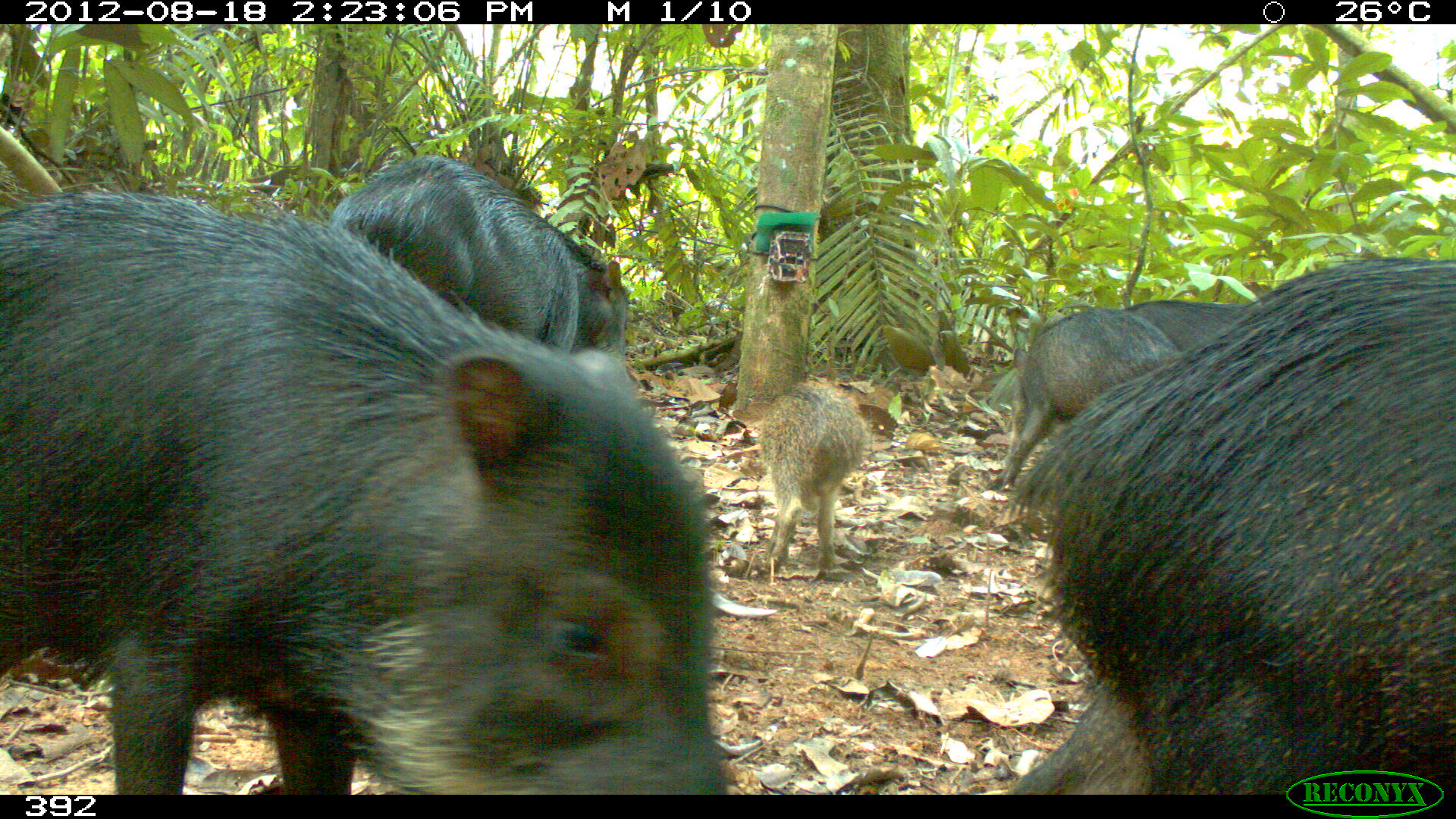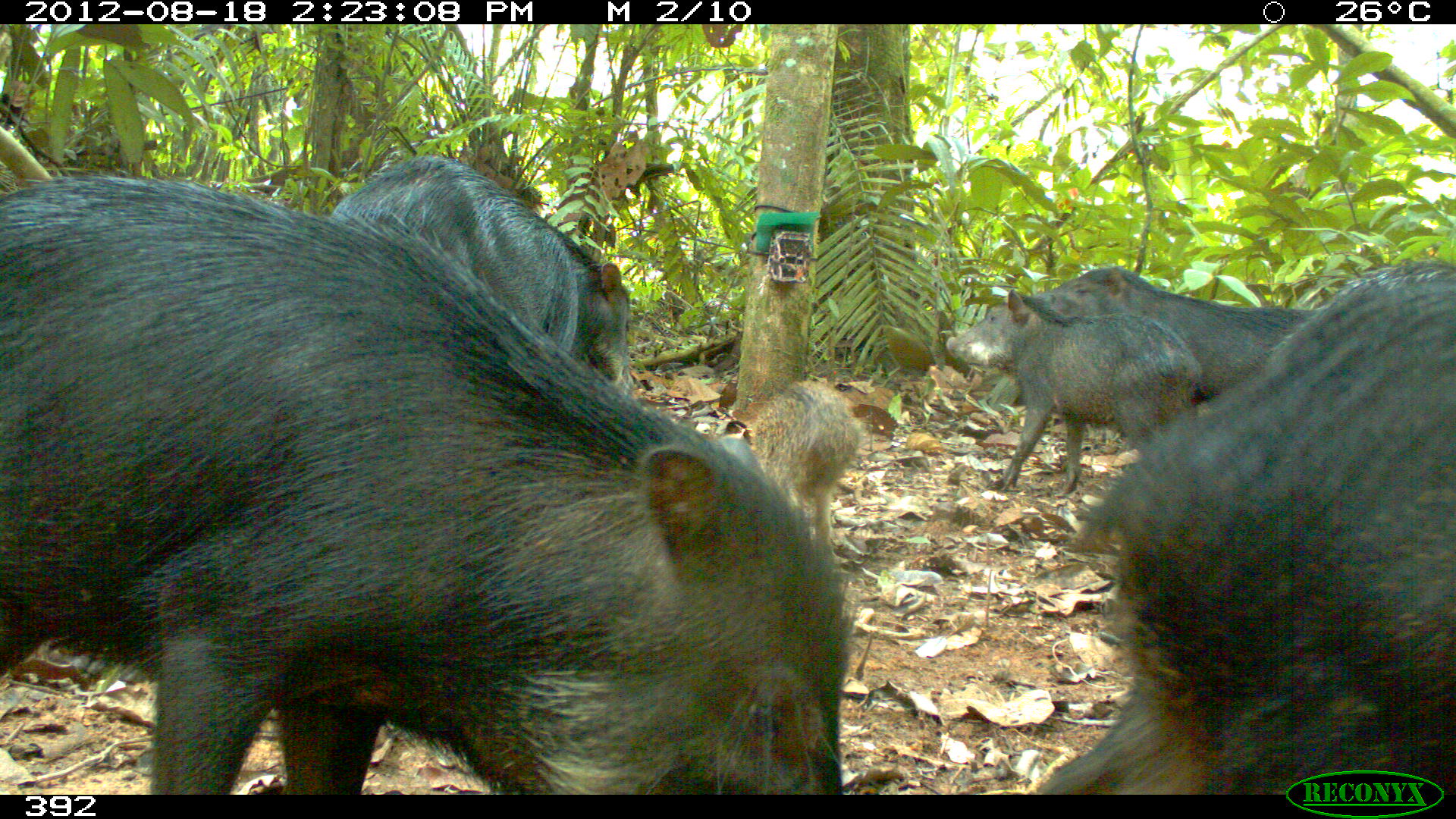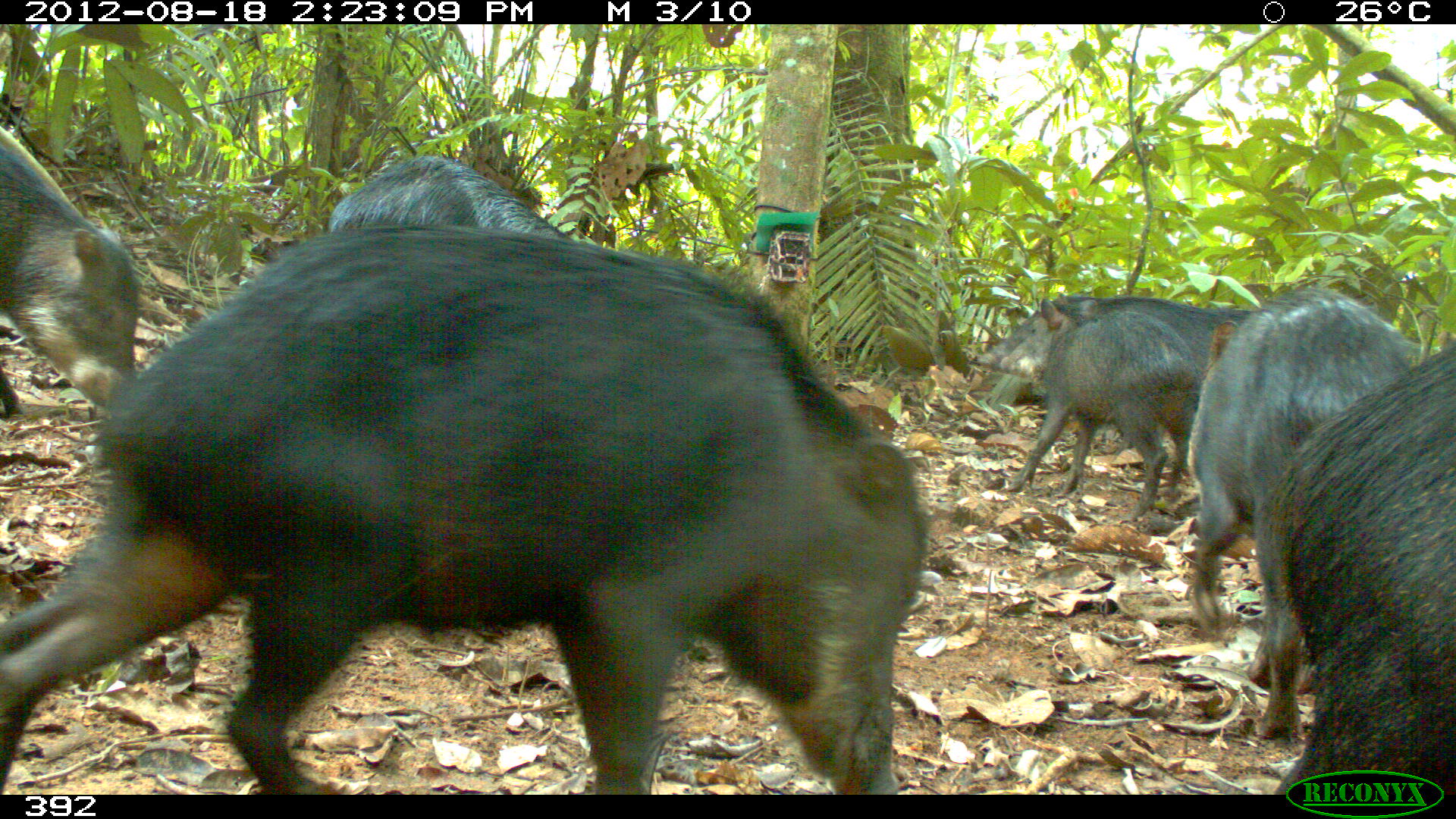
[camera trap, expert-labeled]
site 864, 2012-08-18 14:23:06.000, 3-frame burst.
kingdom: Animalia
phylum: Chordata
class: Mammalia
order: Artiodactyla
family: Tayassuidae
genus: Tayassu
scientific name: Tayassu pecari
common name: white-lipped peccary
Tayassu pecari (white-lipped peccary).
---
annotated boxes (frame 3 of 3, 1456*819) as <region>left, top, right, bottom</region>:
tayassu pecari: <region>1, 231, 928, 795</region>; <region>1265, 345, 1456, 795</region>; <region>1190, 288, 1410, 630</region>; <region>973, 293, 1260, 498</region>; <region>1000, 298, 1204, 519</region>; <region>0, 124, 137, 420</region>; <region>326, 156, 570, 229</region>